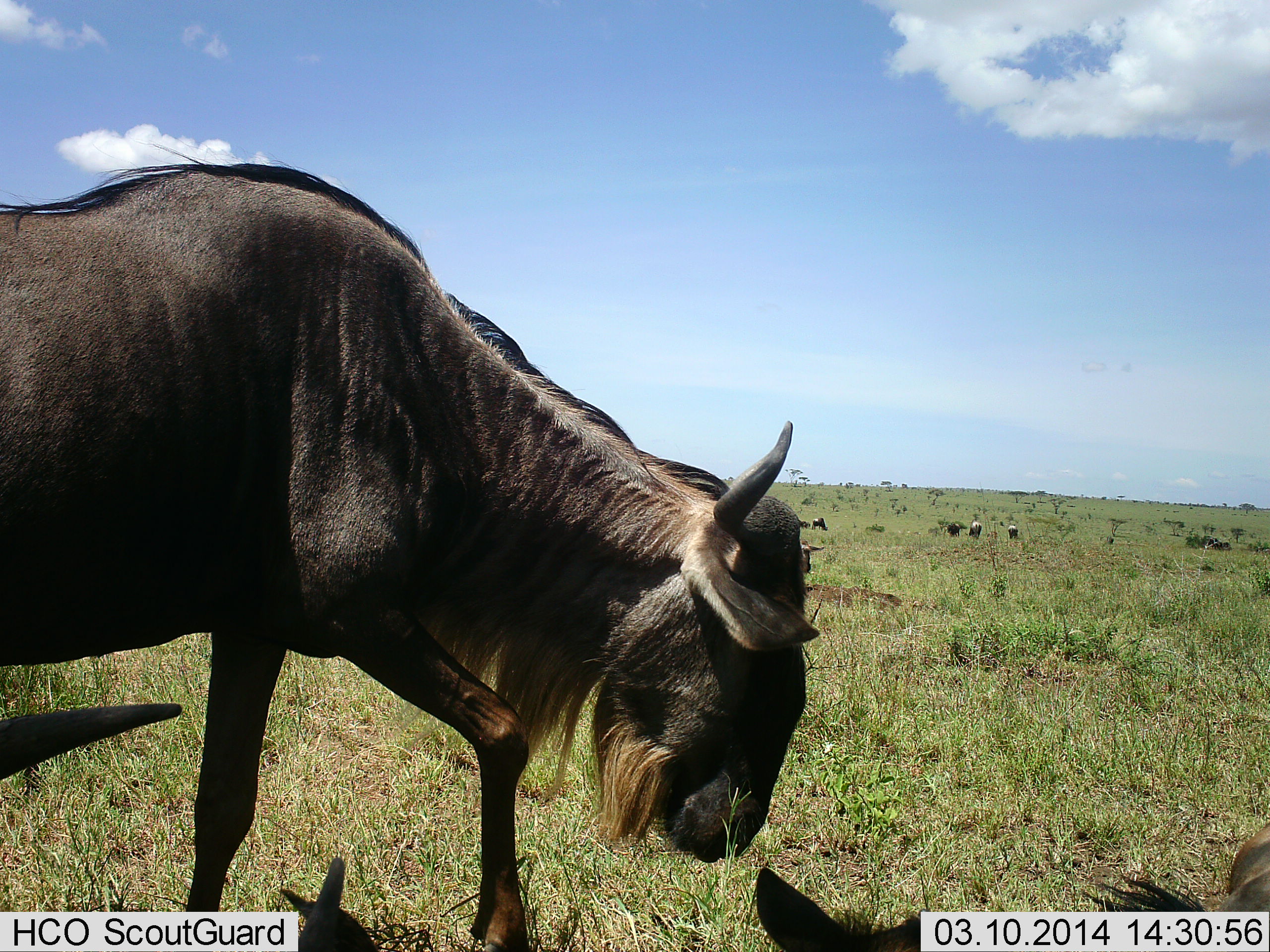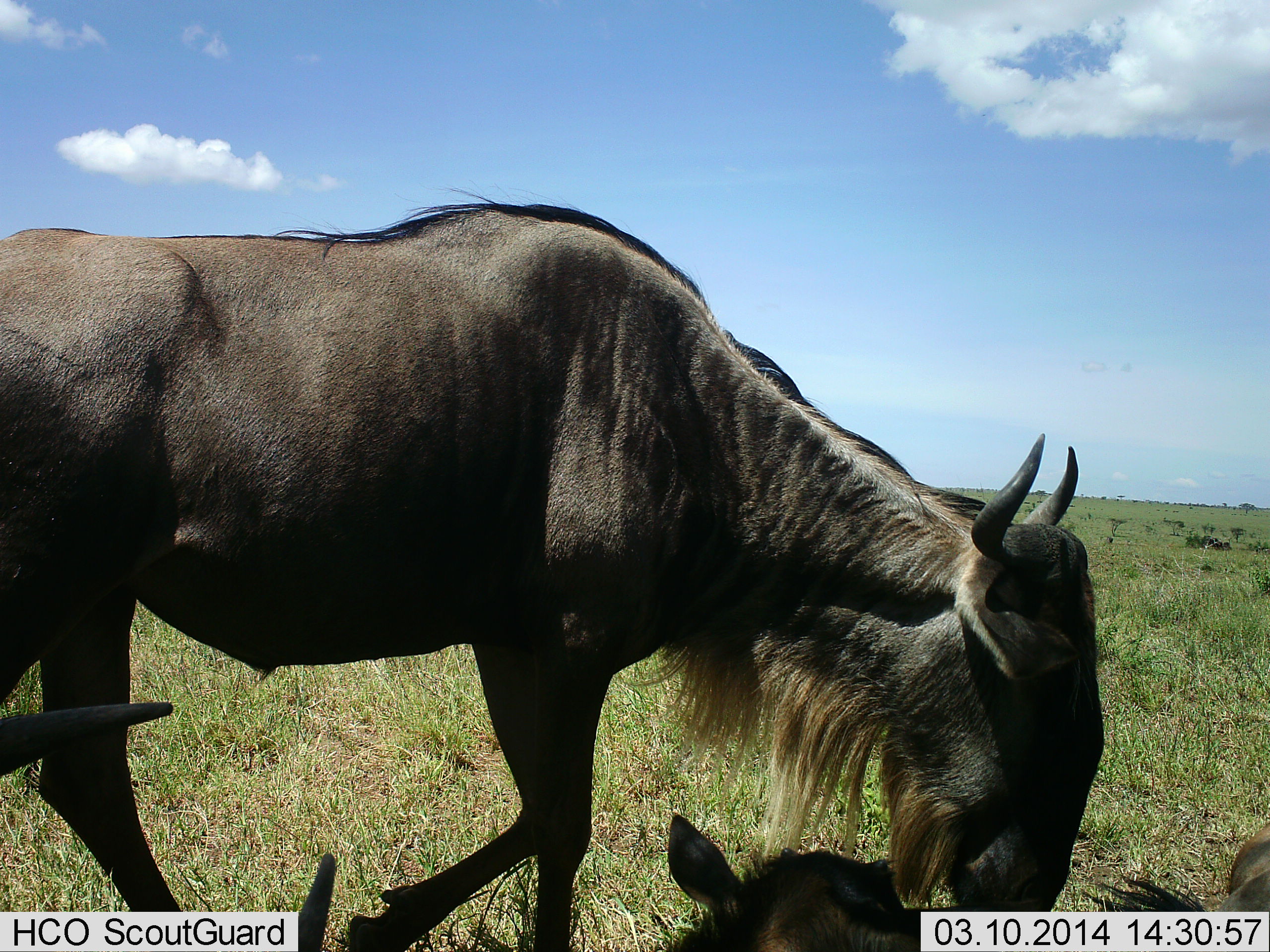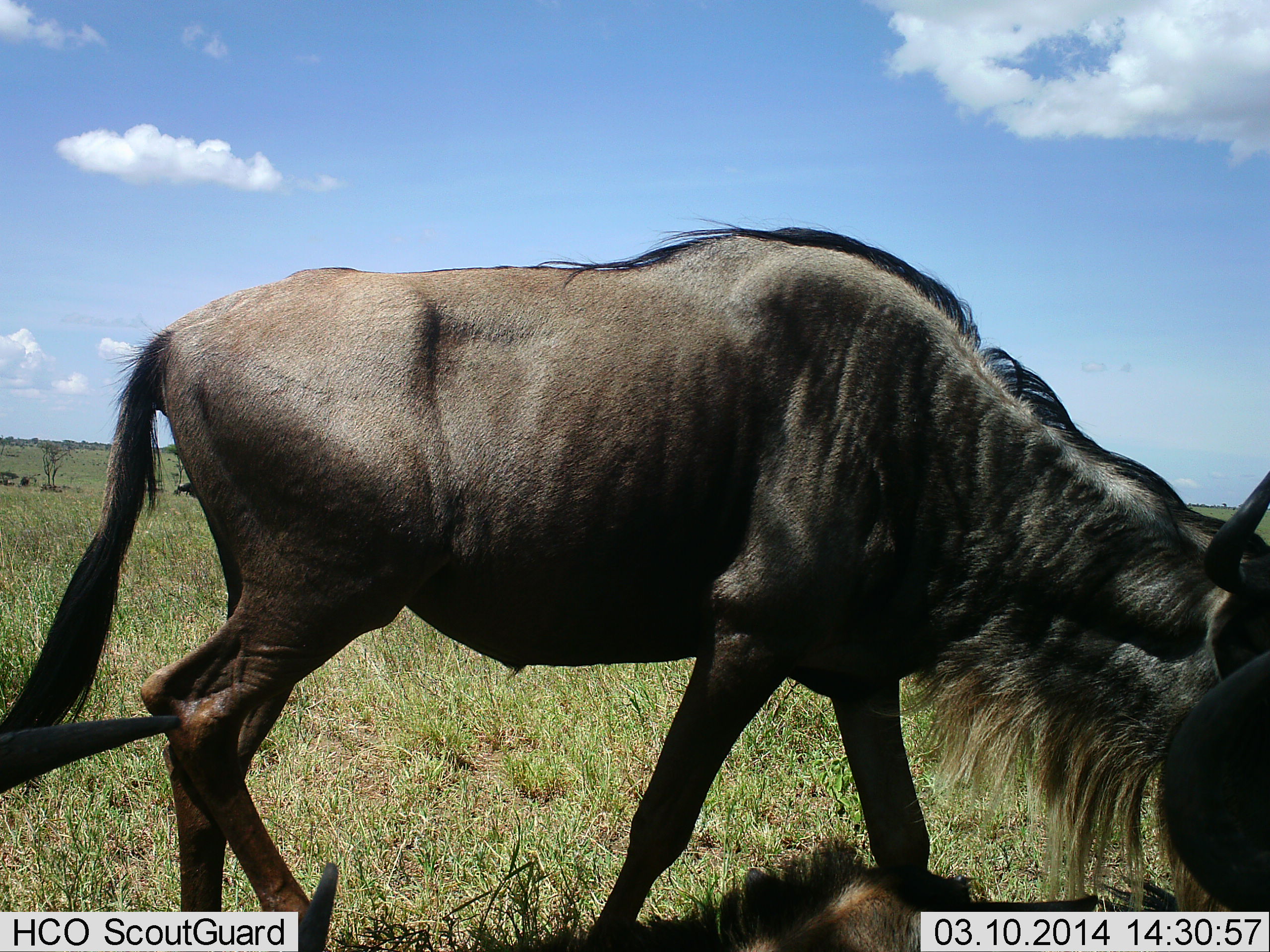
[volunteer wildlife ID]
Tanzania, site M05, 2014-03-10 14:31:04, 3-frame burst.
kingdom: Animalia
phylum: Chordata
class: Mammalia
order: Artiodactyla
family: Bovidae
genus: Connochaetes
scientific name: Connochaetes taurinus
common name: blue wildebeest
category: wildebeest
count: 4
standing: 60%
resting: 80%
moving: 90%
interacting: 0%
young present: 50%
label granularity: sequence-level